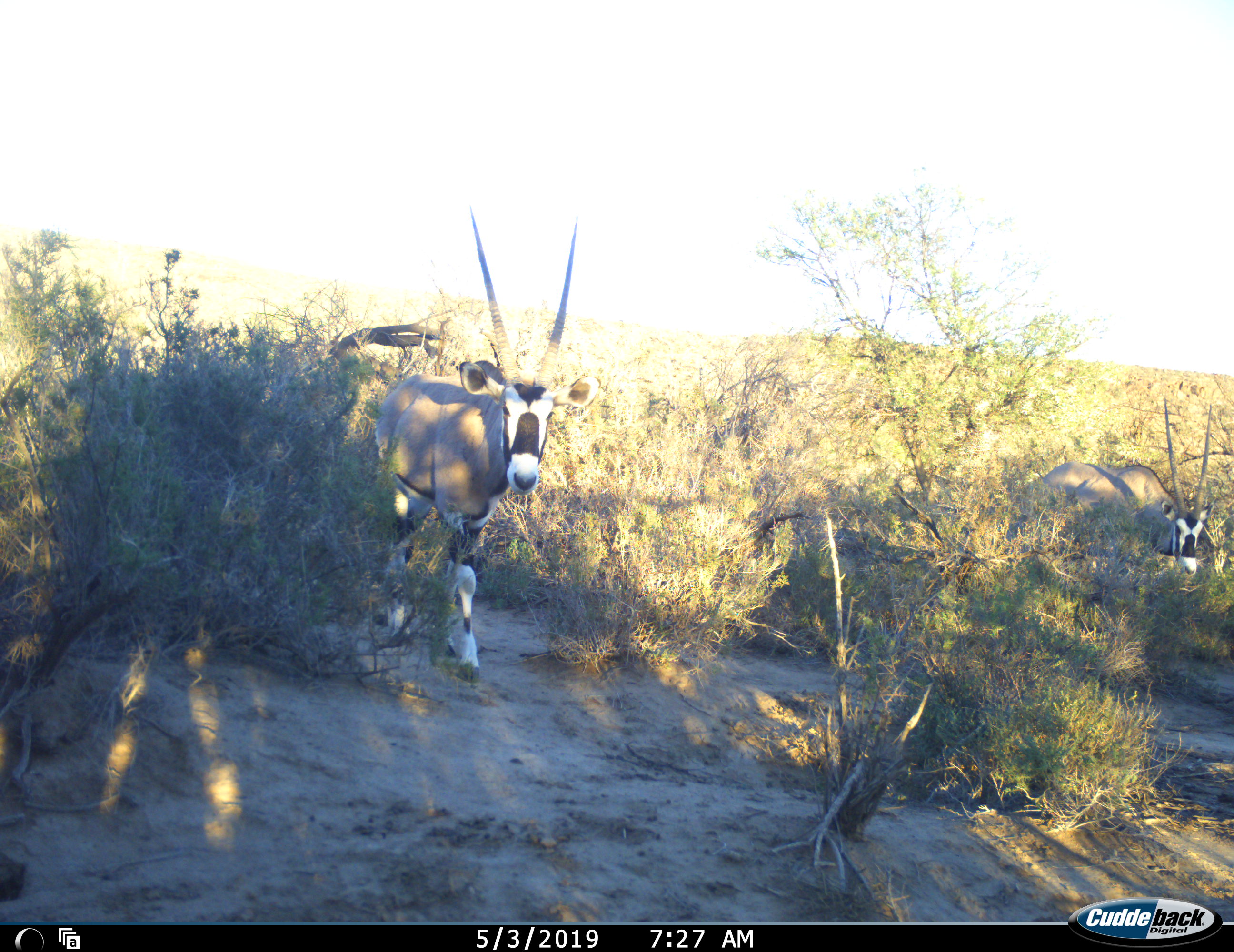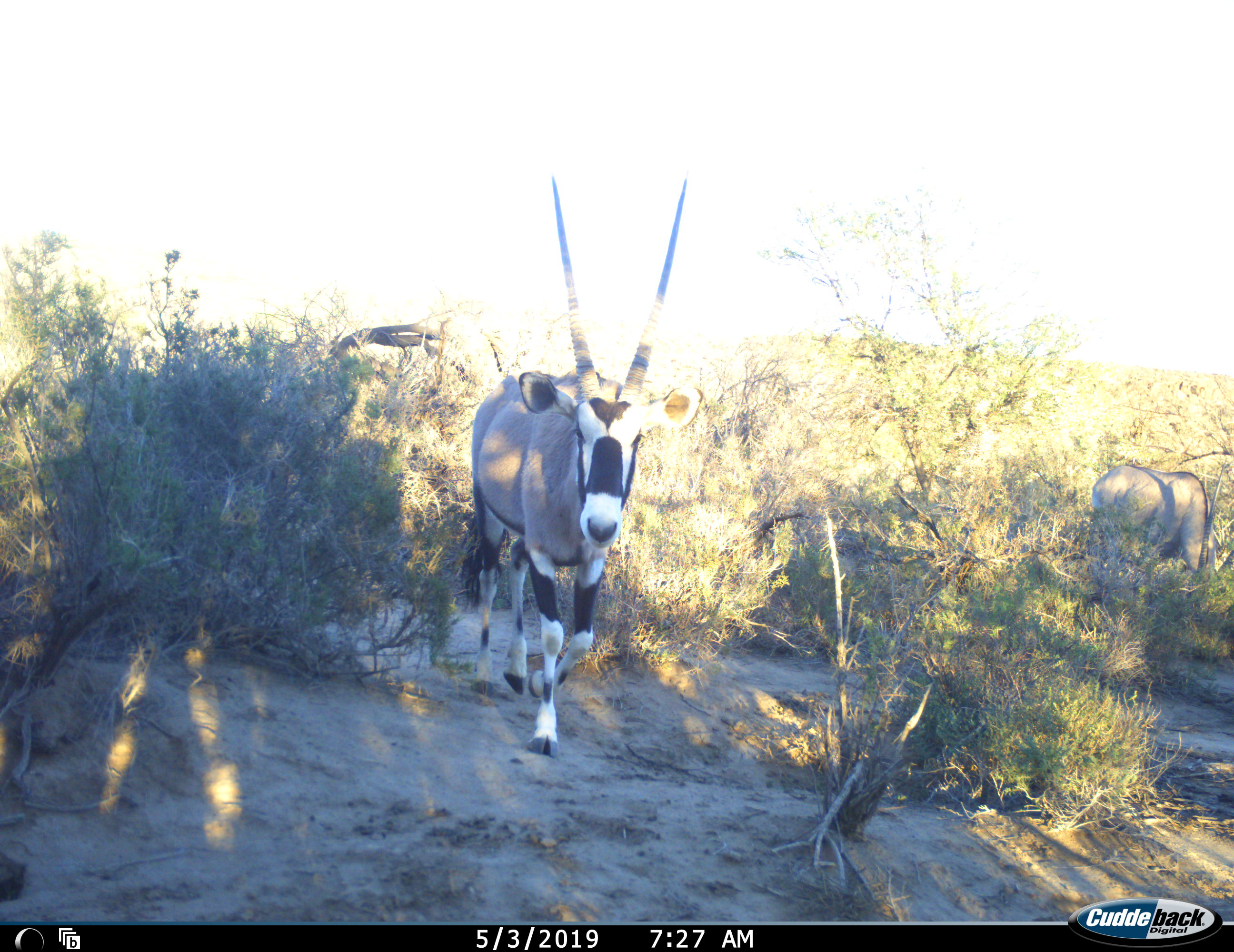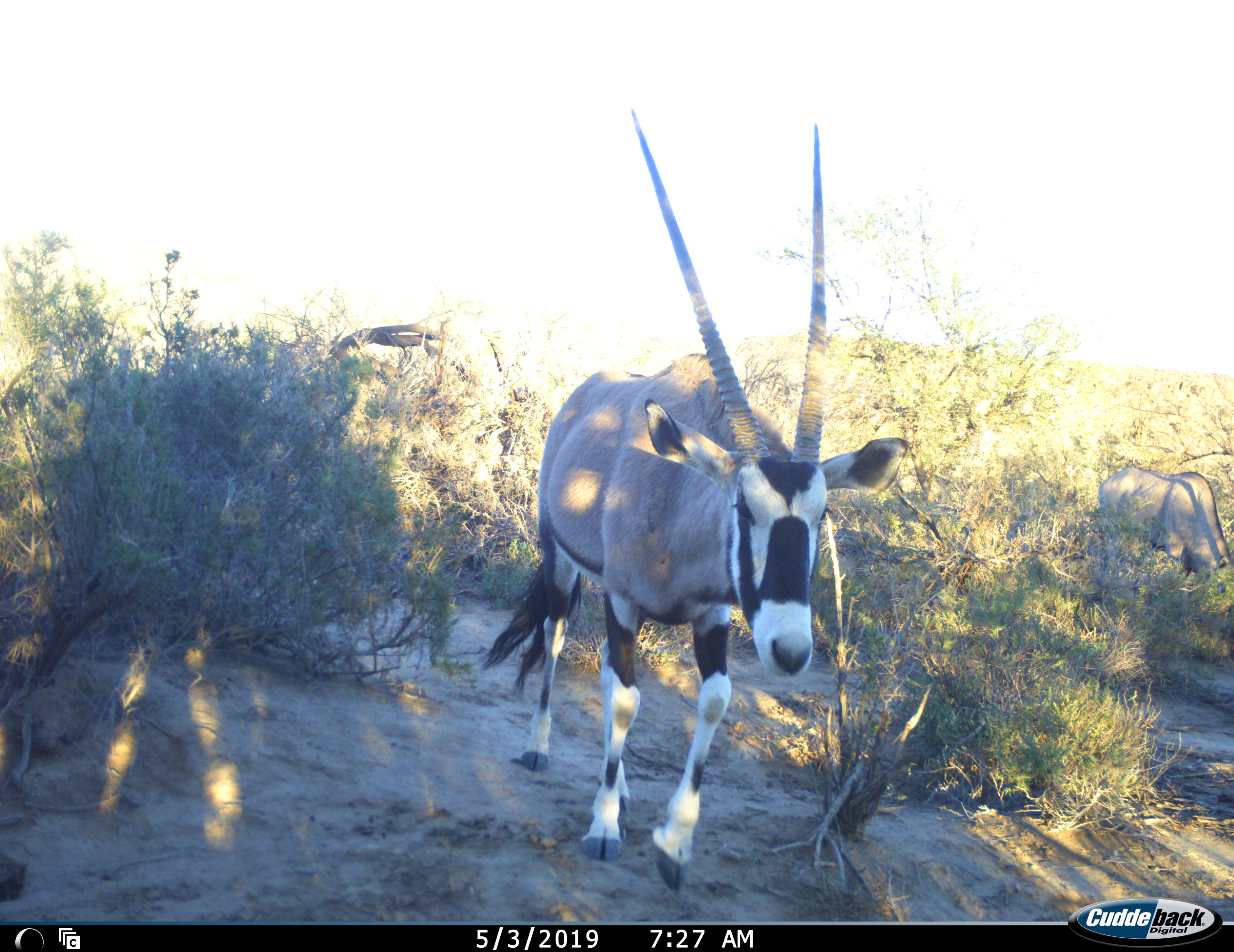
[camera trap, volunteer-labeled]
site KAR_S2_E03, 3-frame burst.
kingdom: Animalia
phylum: Chordata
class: Mammalia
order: Artiodactyla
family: Bovidae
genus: Oryx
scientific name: Oryx gazella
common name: gemsbok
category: oryx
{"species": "oryx (gemsbok) (Oryx gazella)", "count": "2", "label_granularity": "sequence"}